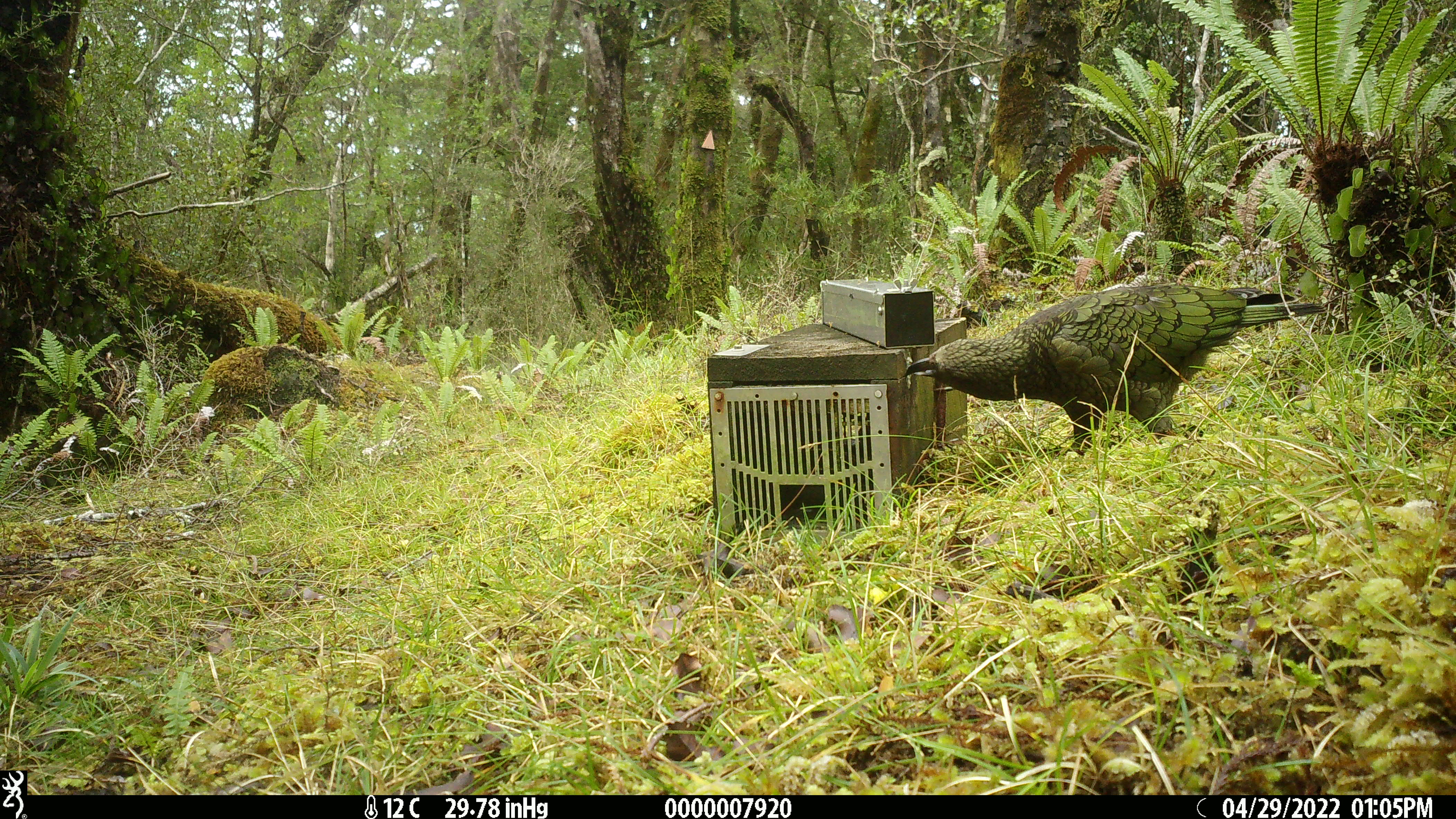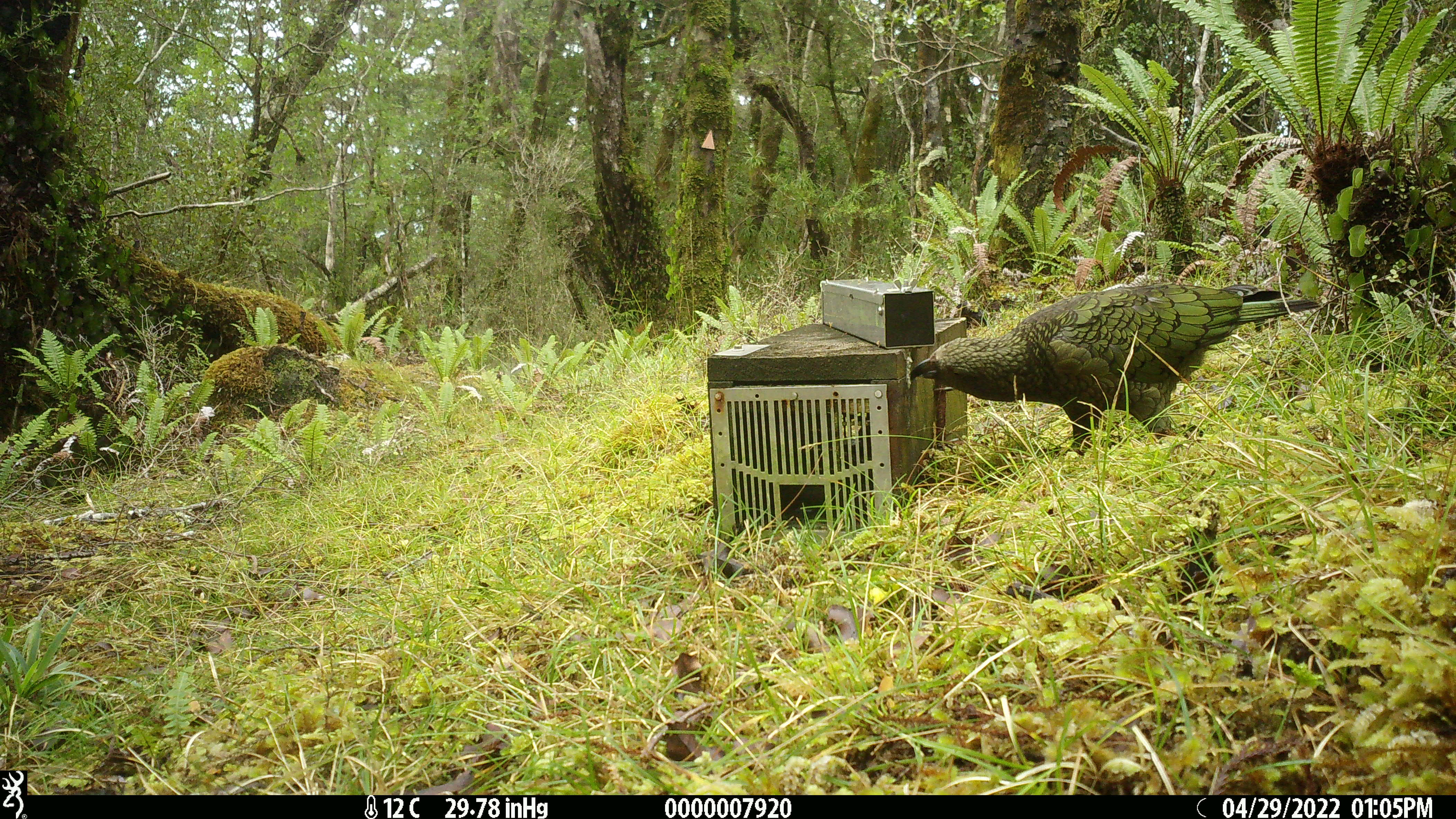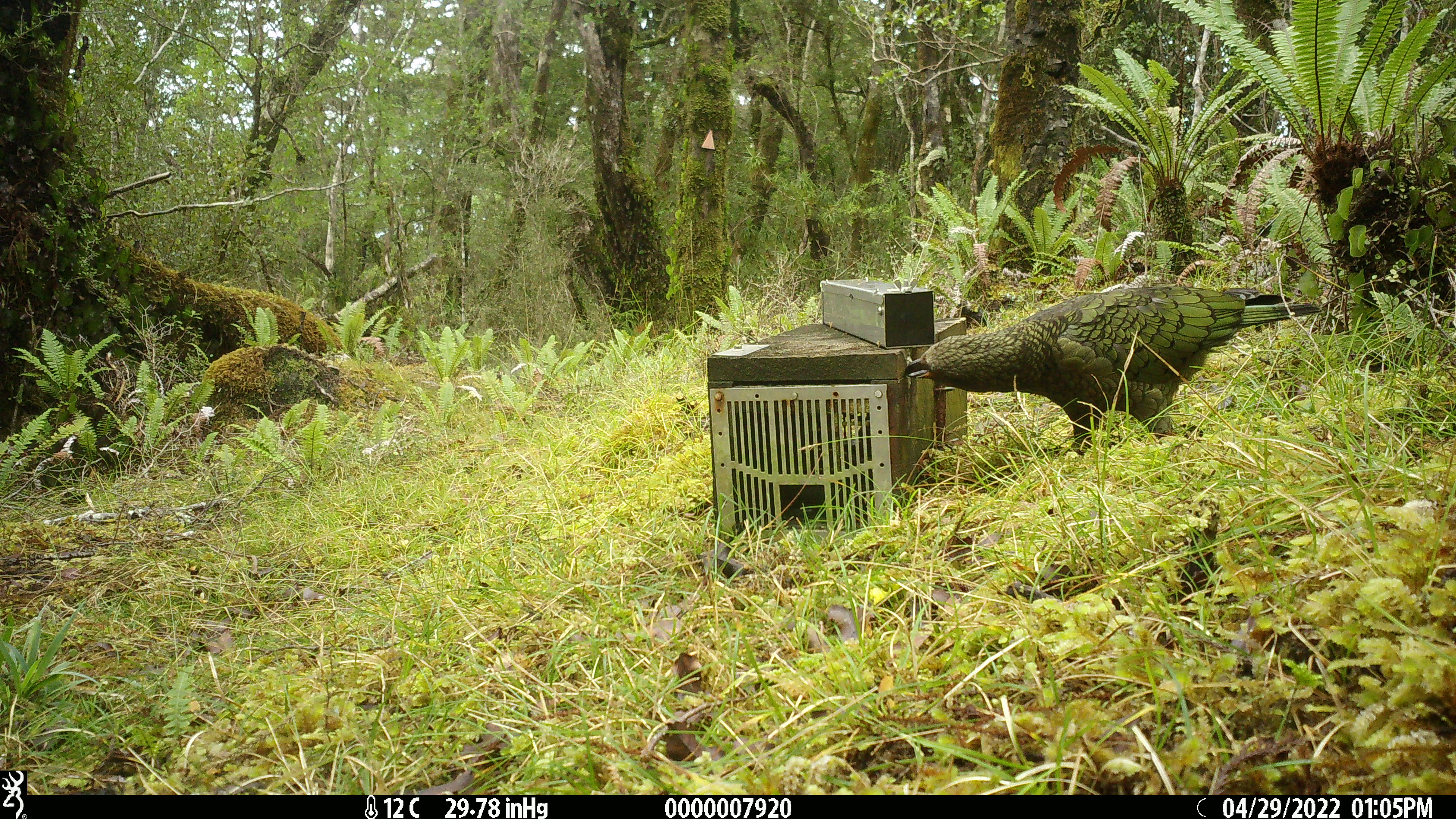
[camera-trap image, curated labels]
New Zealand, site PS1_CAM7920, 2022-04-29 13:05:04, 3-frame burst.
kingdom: Animalia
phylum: Chordata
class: Aves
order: Psittaciformes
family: Strigopidae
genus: Nestor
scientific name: Nestor notabilis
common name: kea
Kea (Nestor notabilis).